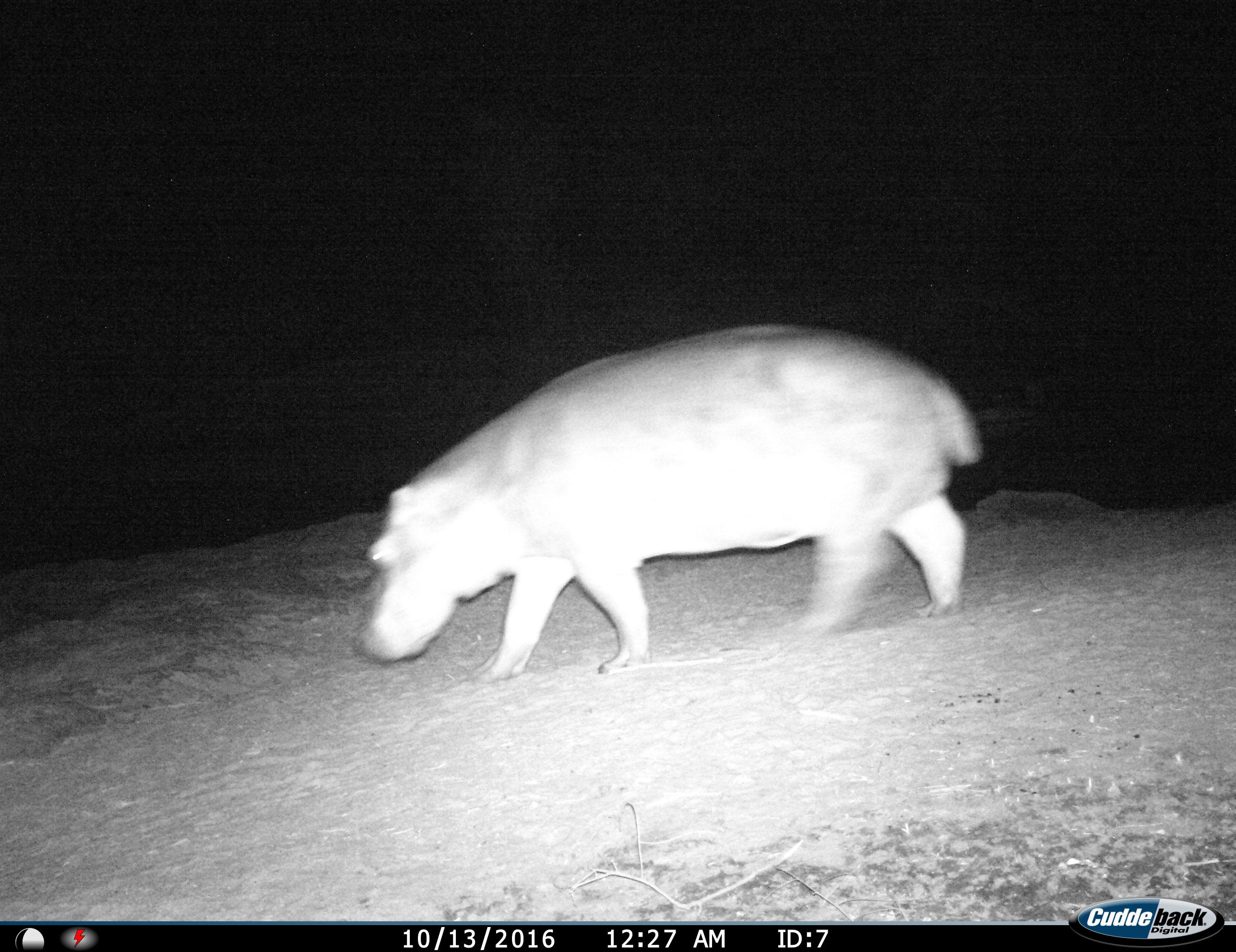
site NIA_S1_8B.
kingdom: Animalia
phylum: Chordata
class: Mammalia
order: Artiodactyla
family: Hippopotamidae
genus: Hippopotamus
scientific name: Hippopotamus amphibius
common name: hippopotamus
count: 1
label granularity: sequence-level